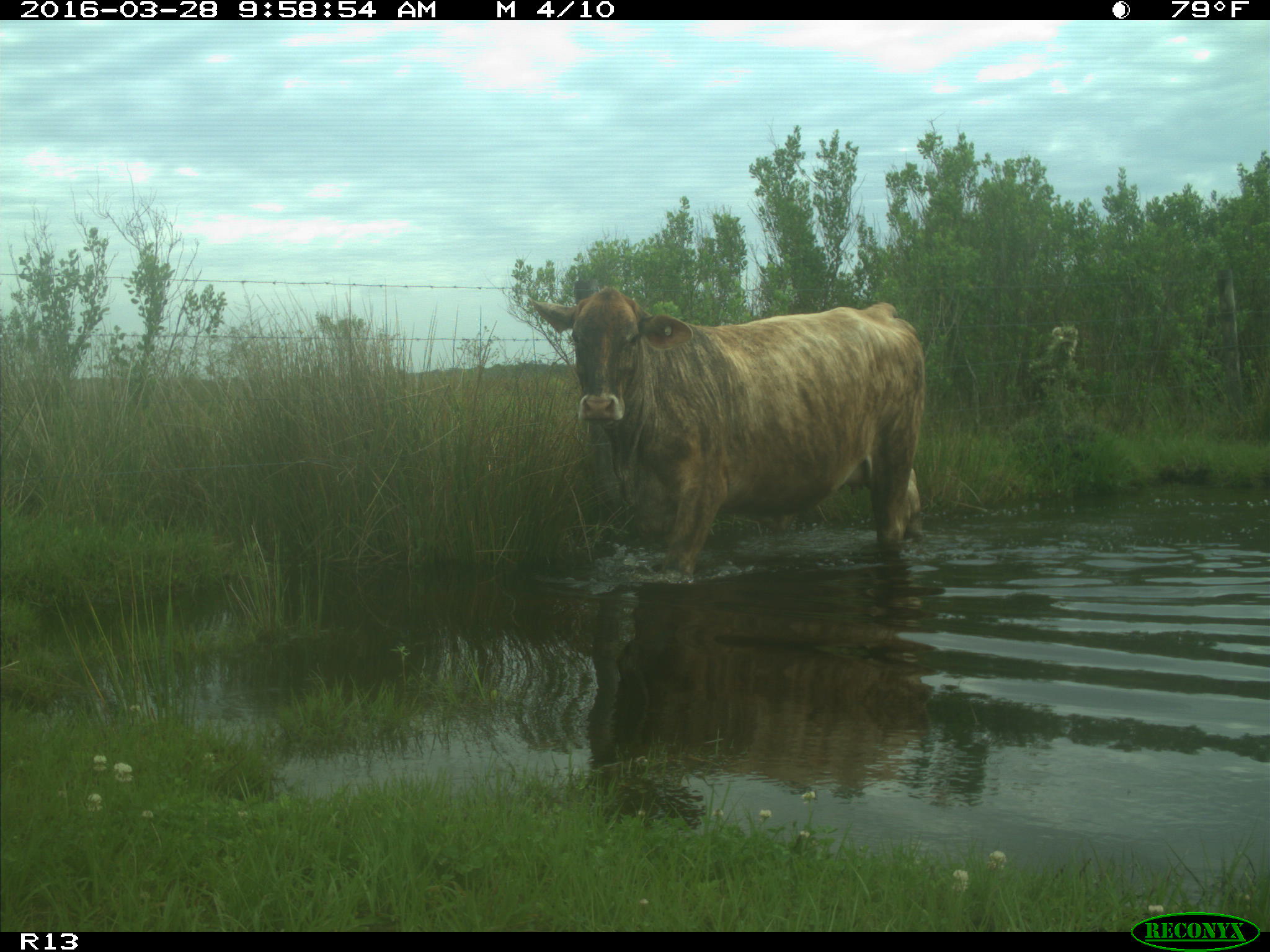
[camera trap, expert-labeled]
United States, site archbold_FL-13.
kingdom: Animalia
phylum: Chordata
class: Mammalia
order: Artiodactyla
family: Bovidae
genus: Bos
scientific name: Bos taurus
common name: domestic cow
Bos taurus (domestic cow).